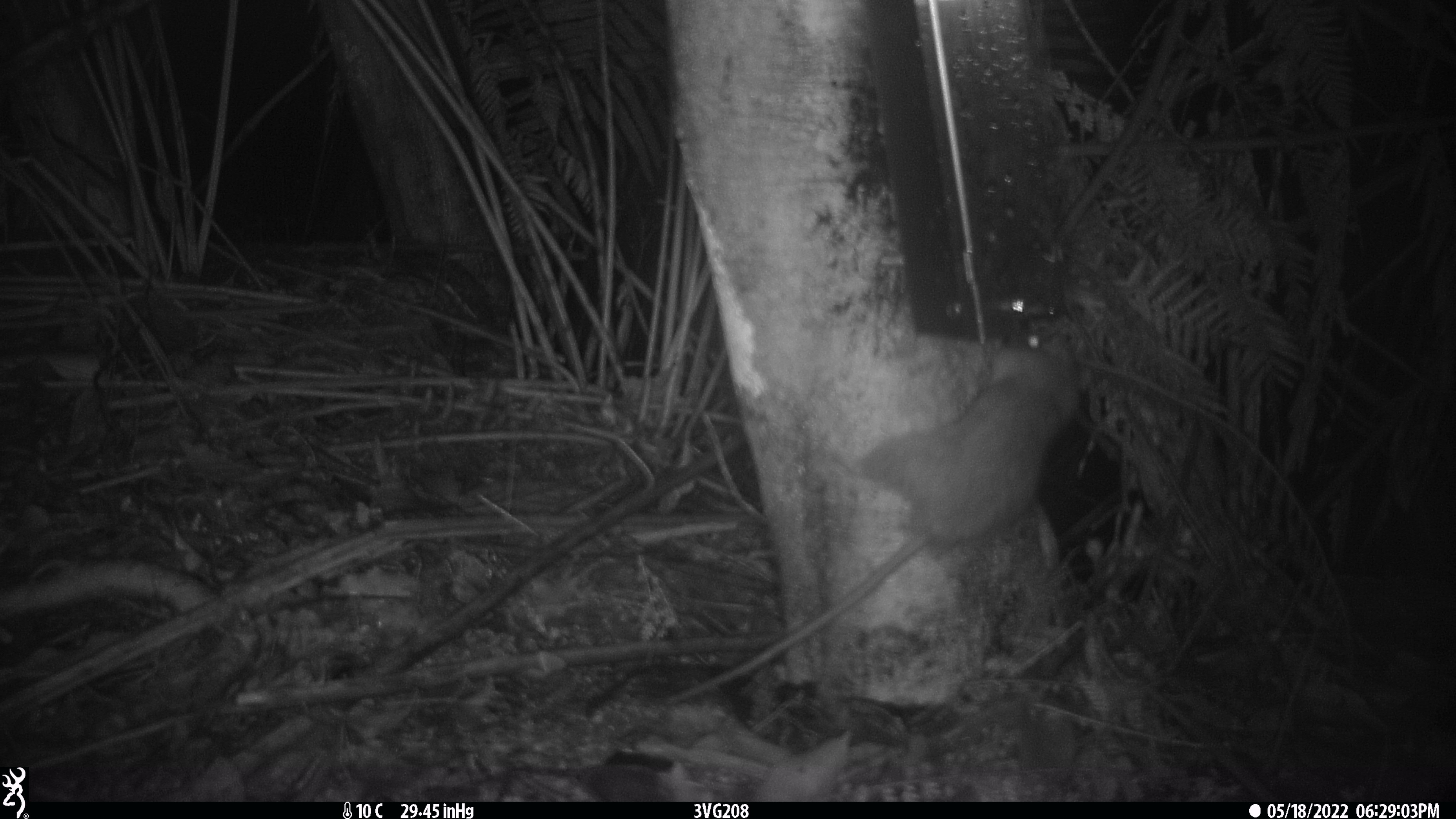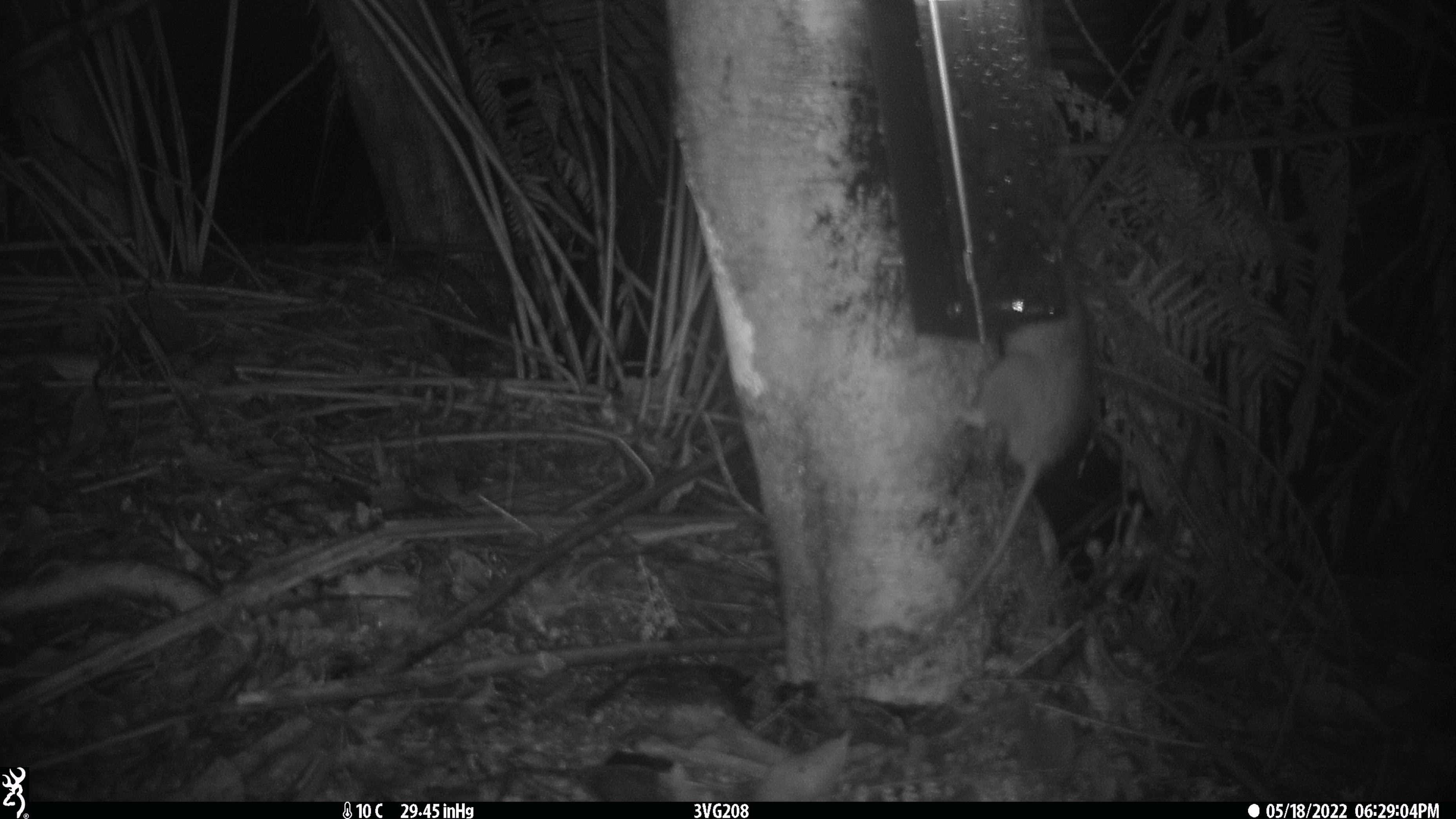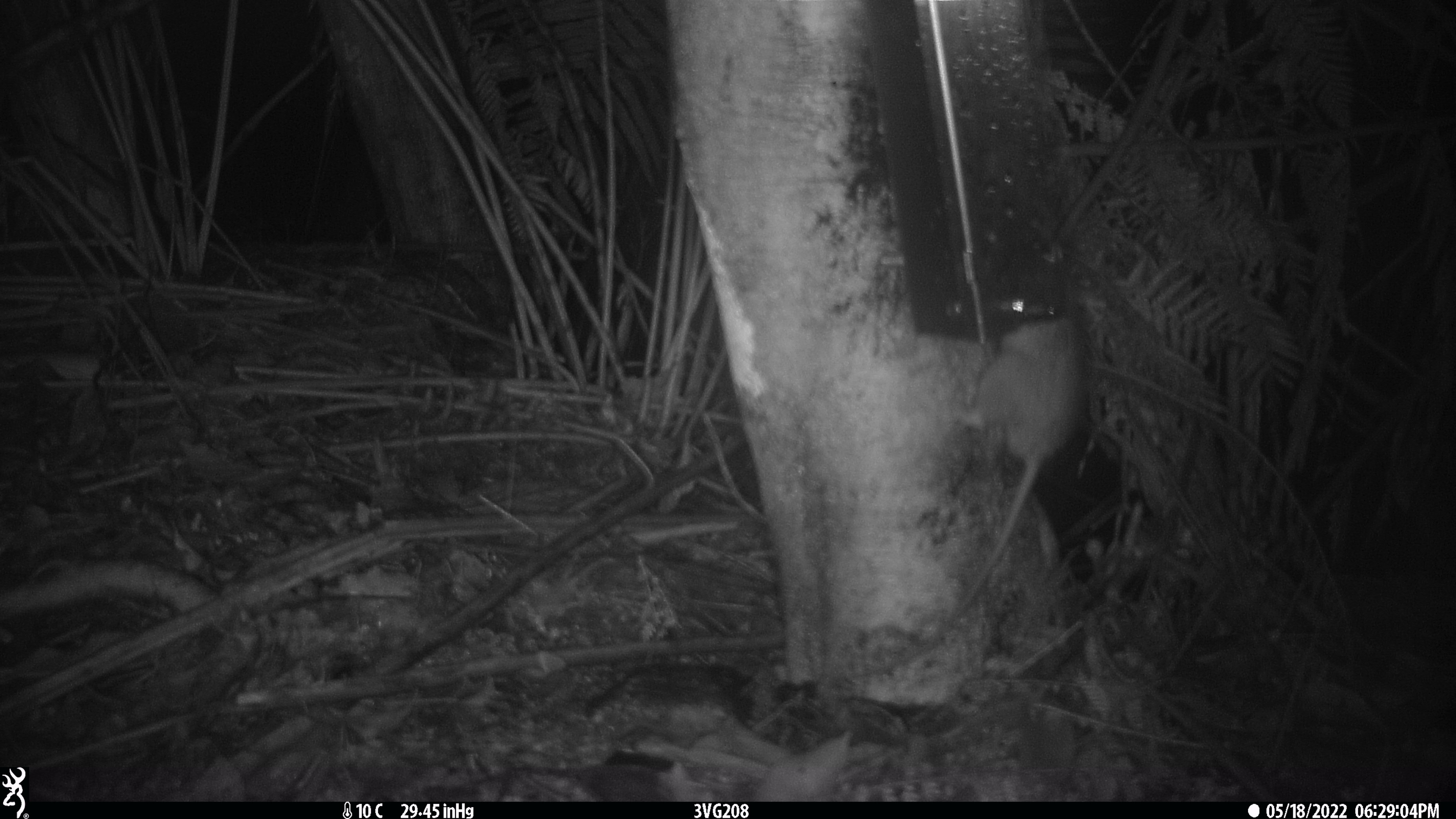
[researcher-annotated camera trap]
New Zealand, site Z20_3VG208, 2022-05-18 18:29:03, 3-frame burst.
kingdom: Animalia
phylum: Chordata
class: Mammalia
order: Rodentia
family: Muridae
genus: Rattus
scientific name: Rattus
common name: rat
Rat (Rattus).